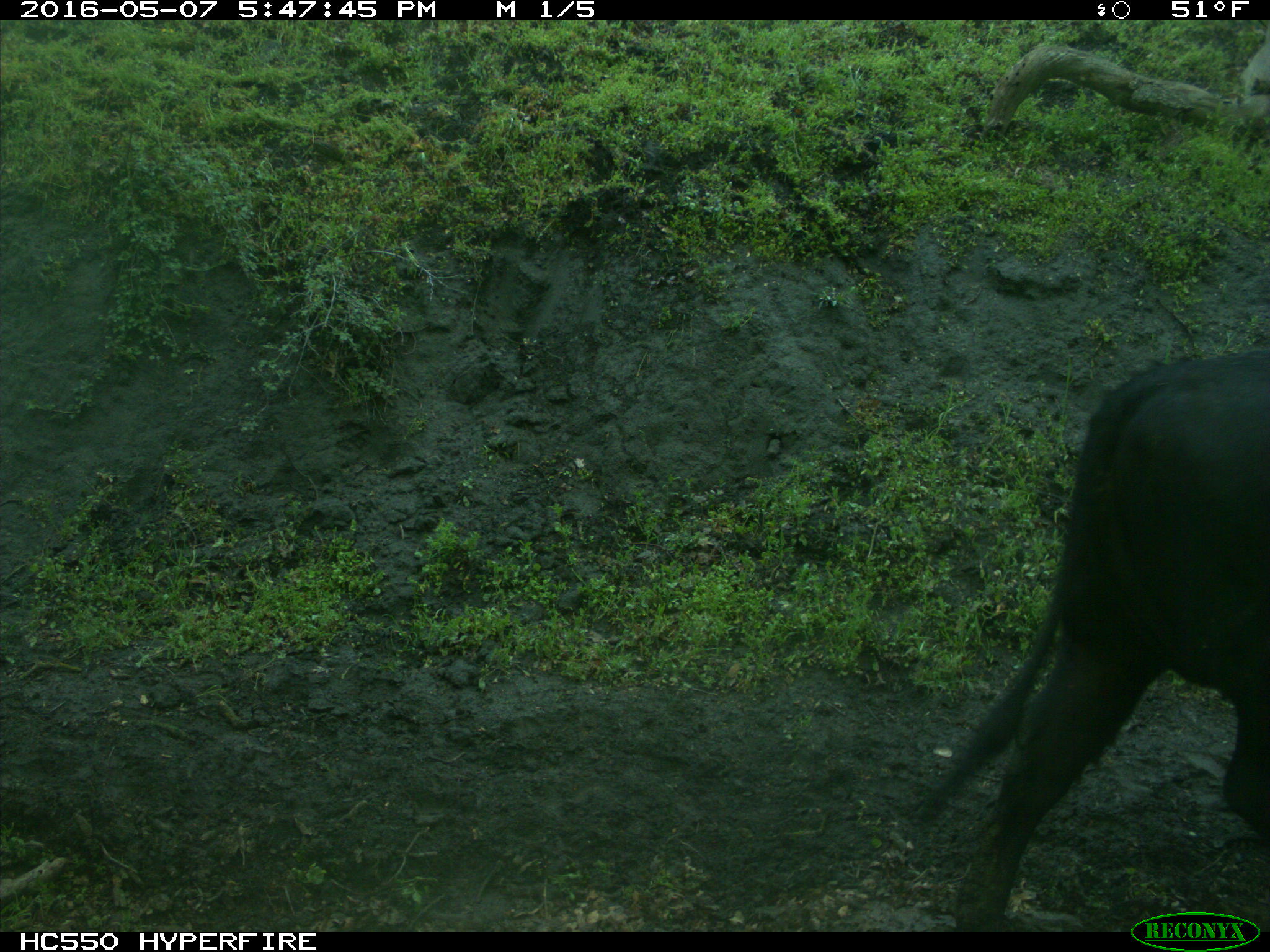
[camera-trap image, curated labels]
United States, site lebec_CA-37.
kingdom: Animalia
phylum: Chordata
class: Mammalia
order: Artiodactyla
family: Bovidae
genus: Bos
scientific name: Bos taurus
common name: domestic cow